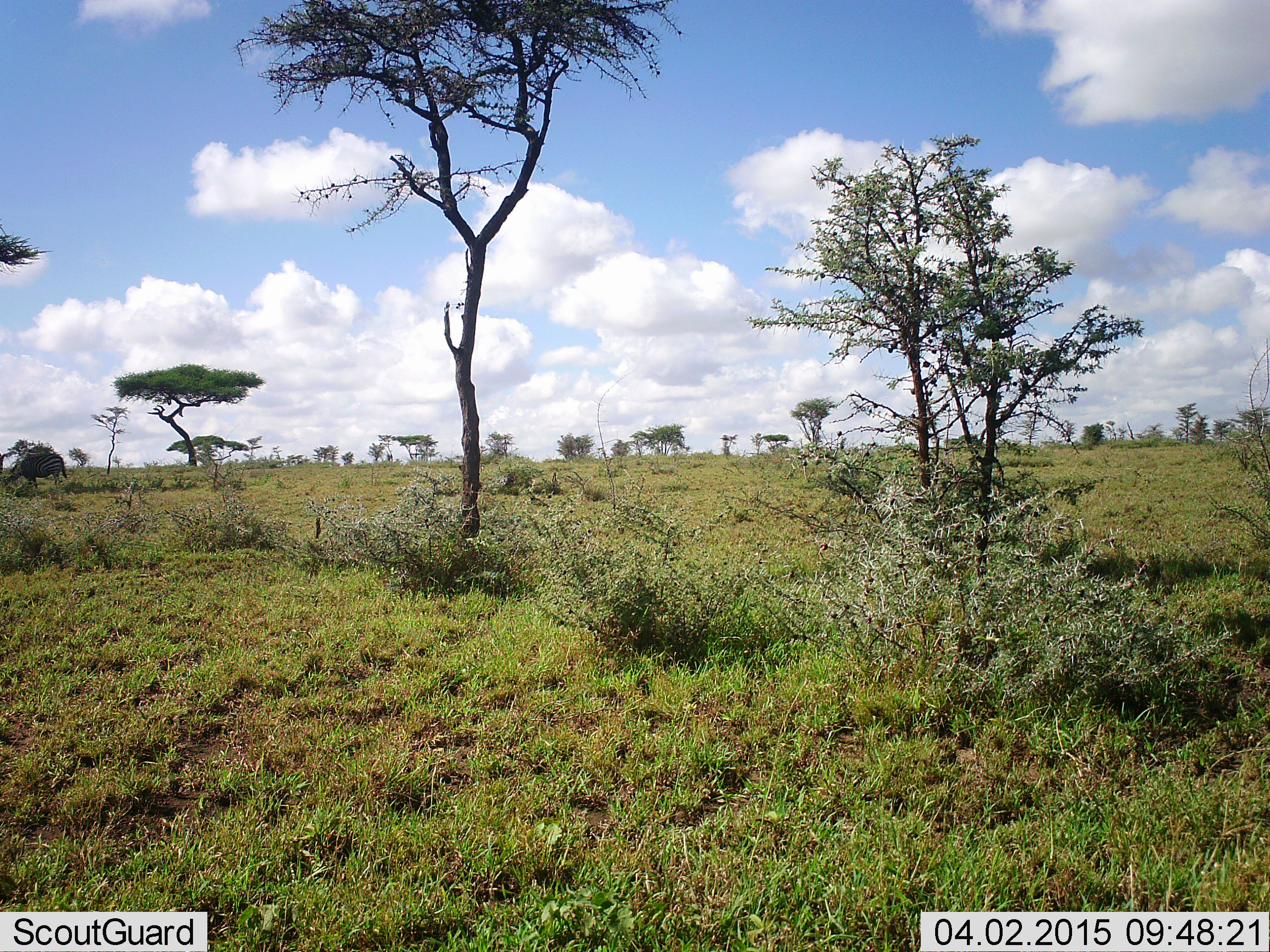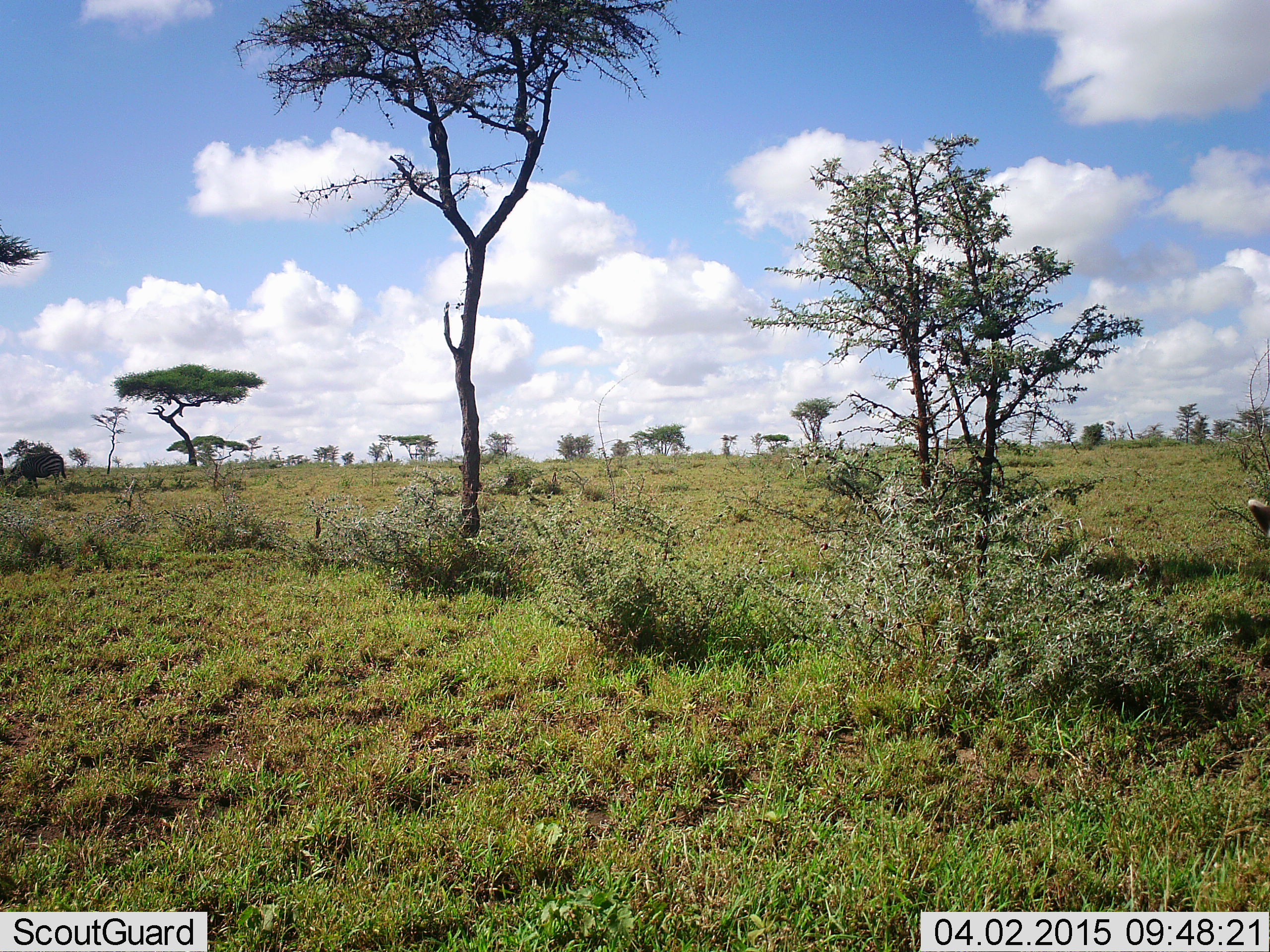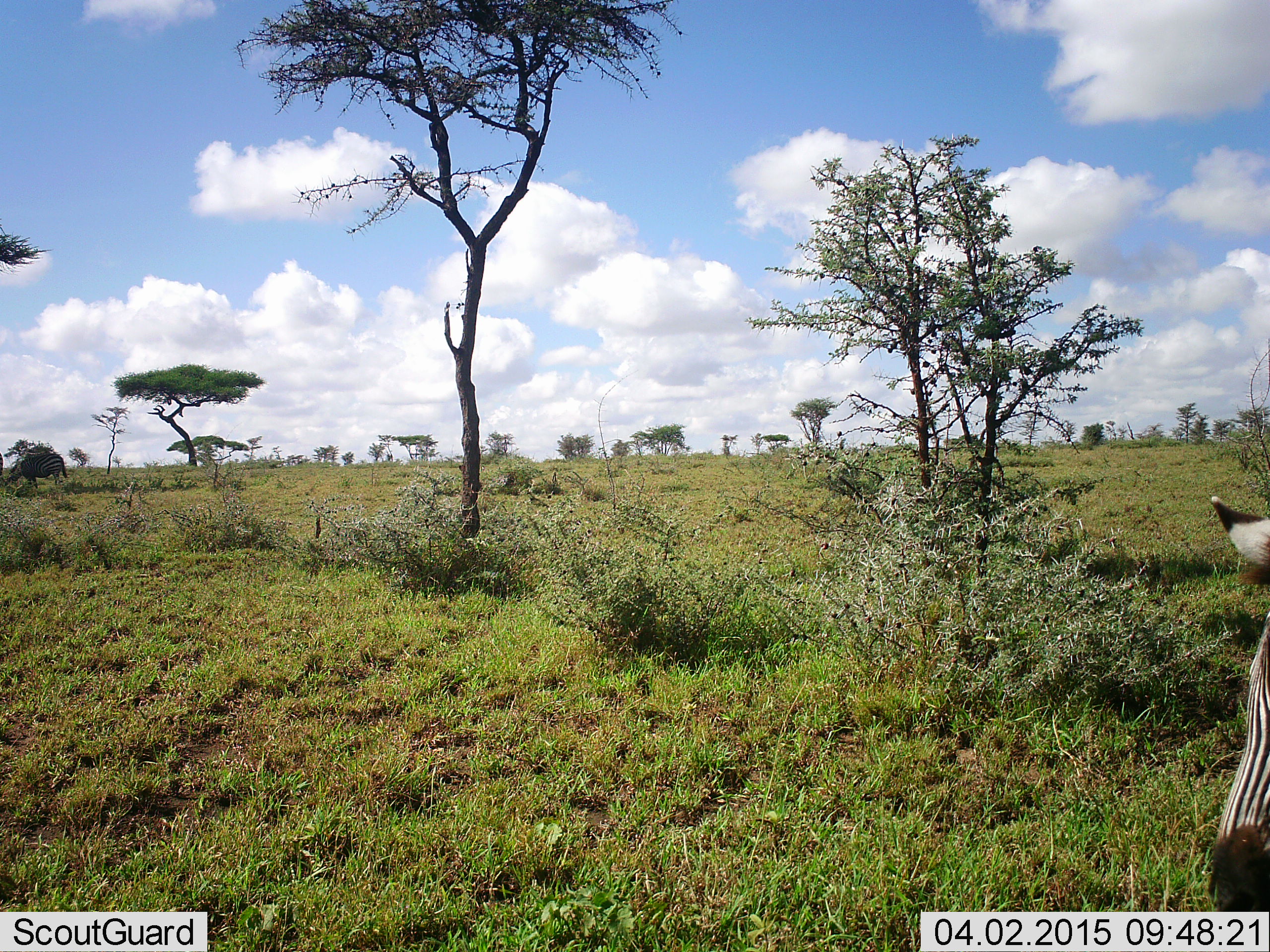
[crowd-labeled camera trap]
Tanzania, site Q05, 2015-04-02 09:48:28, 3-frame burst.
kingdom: Animalia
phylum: Chordata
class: Mammalia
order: Perissodactyla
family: Equidae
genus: Equus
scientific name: Equus quagga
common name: plains zebra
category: zebra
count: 1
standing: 30%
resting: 0%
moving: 50%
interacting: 0%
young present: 0%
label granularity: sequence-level